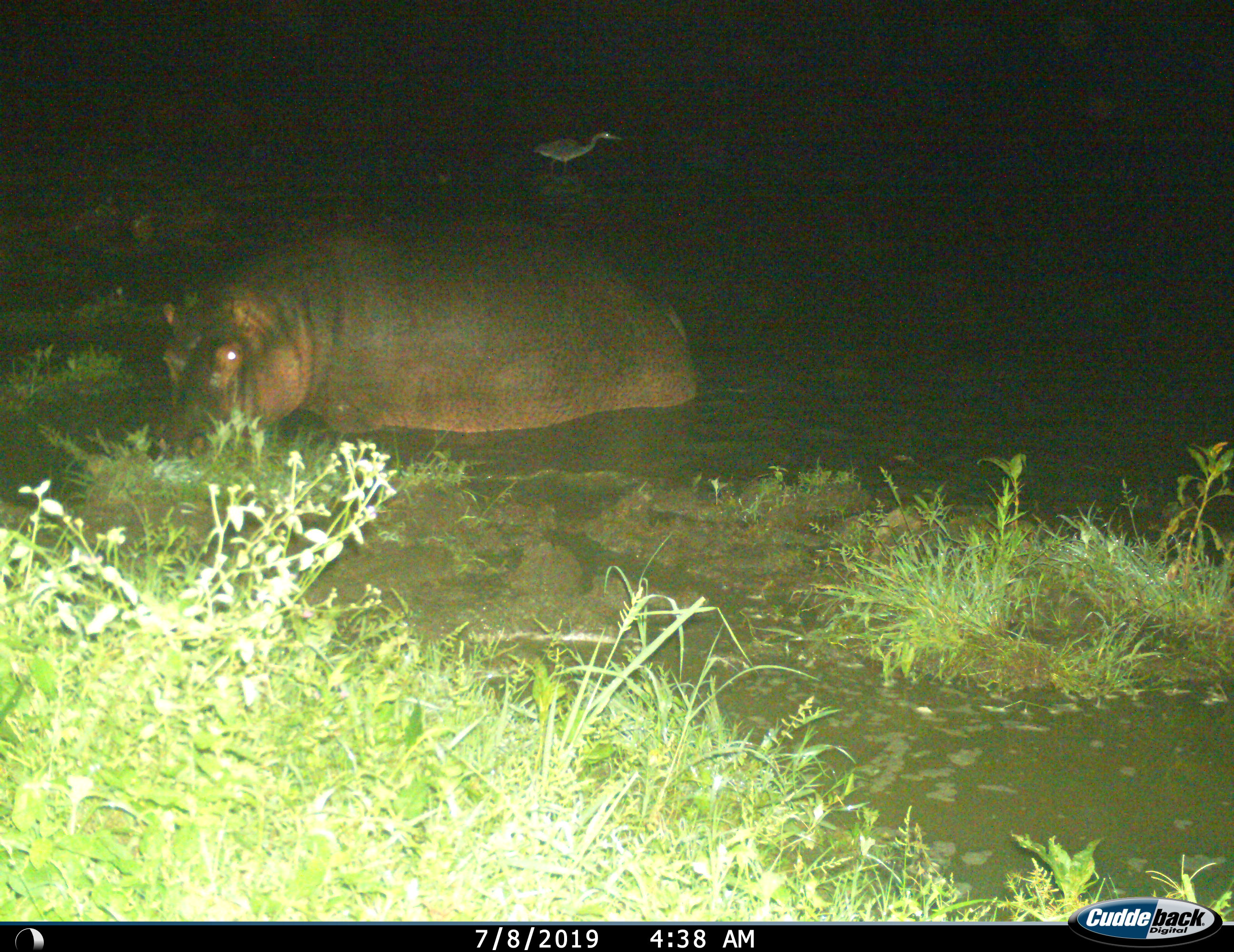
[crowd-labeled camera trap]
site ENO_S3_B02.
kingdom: Animalia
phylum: Chordata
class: Aves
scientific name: Aves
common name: bird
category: birdother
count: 1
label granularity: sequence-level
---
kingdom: Animalia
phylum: Chordata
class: Mammalia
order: Artiodactyla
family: Hippopotamidae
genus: Hippopotamus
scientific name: Hippopotamus amphibius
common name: hippopotamus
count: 1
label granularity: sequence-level